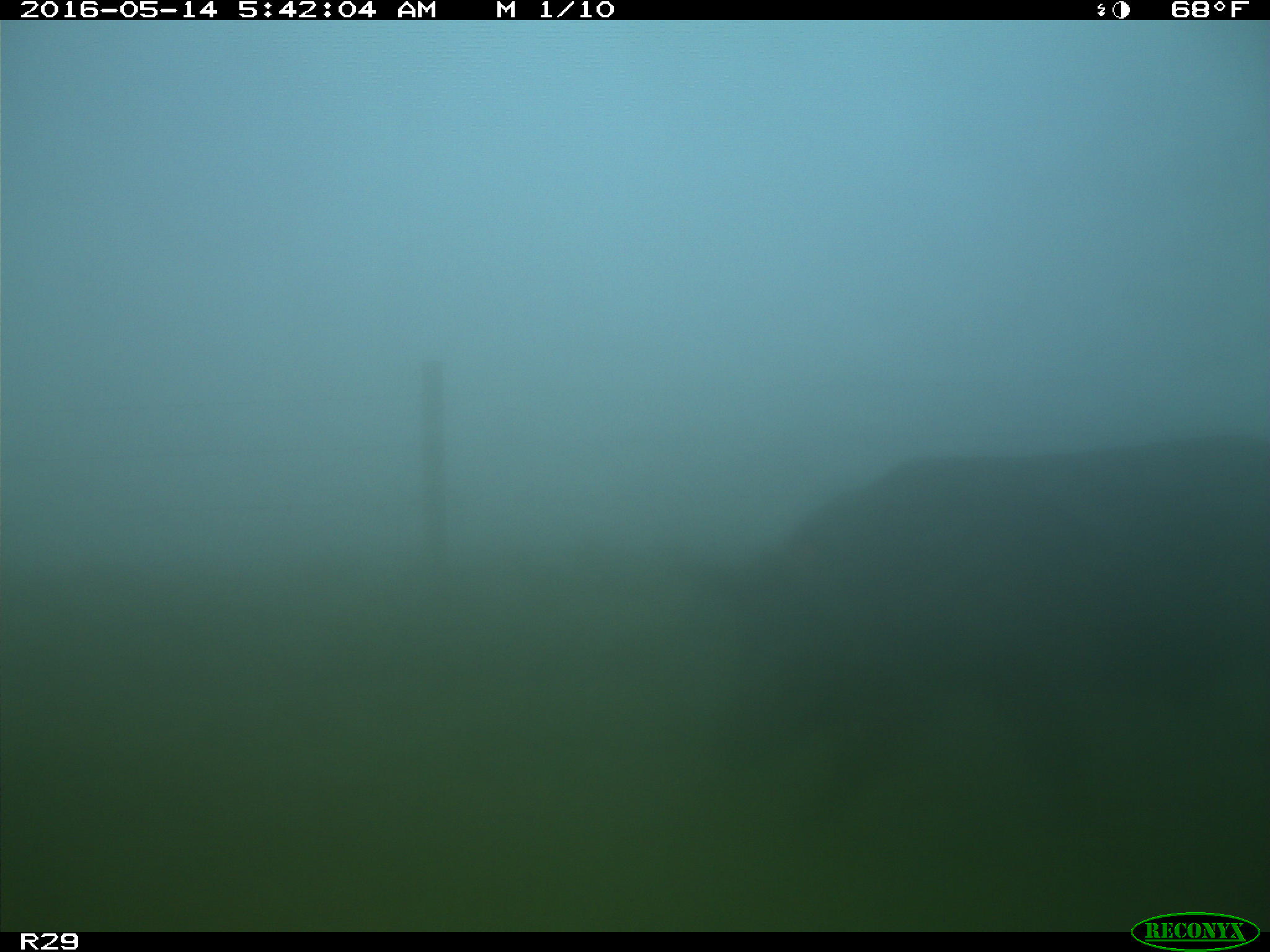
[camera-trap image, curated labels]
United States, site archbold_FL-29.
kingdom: Animalia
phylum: Chordata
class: Mammalia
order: Artiodactyla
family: Suidae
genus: Sus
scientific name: Sus scrofa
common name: wild boar